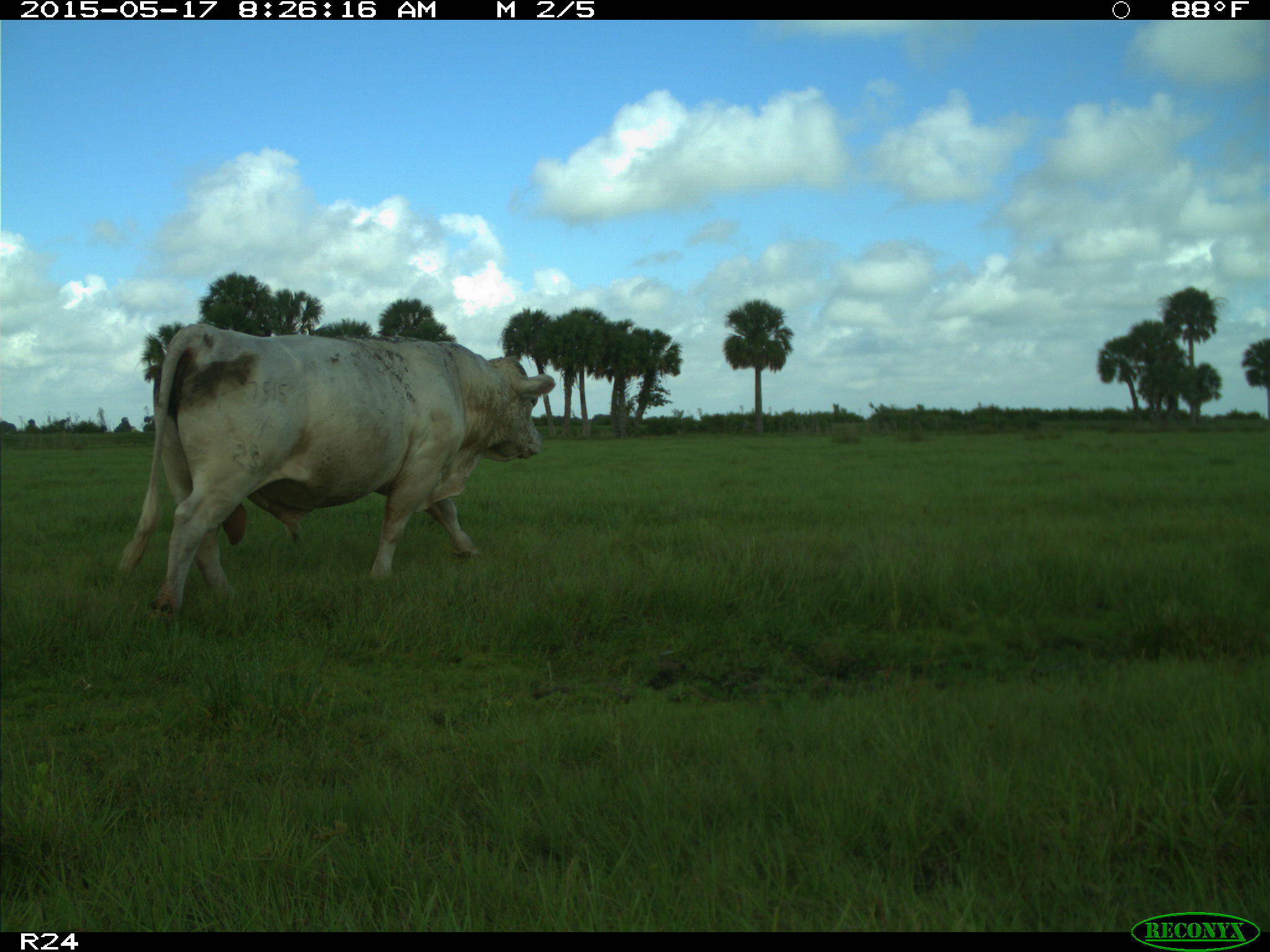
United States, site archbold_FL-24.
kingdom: Animalia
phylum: Chordata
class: Mammalia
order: Artiodactyla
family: Bovidae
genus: Bos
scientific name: Bos taurus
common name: domestic cow